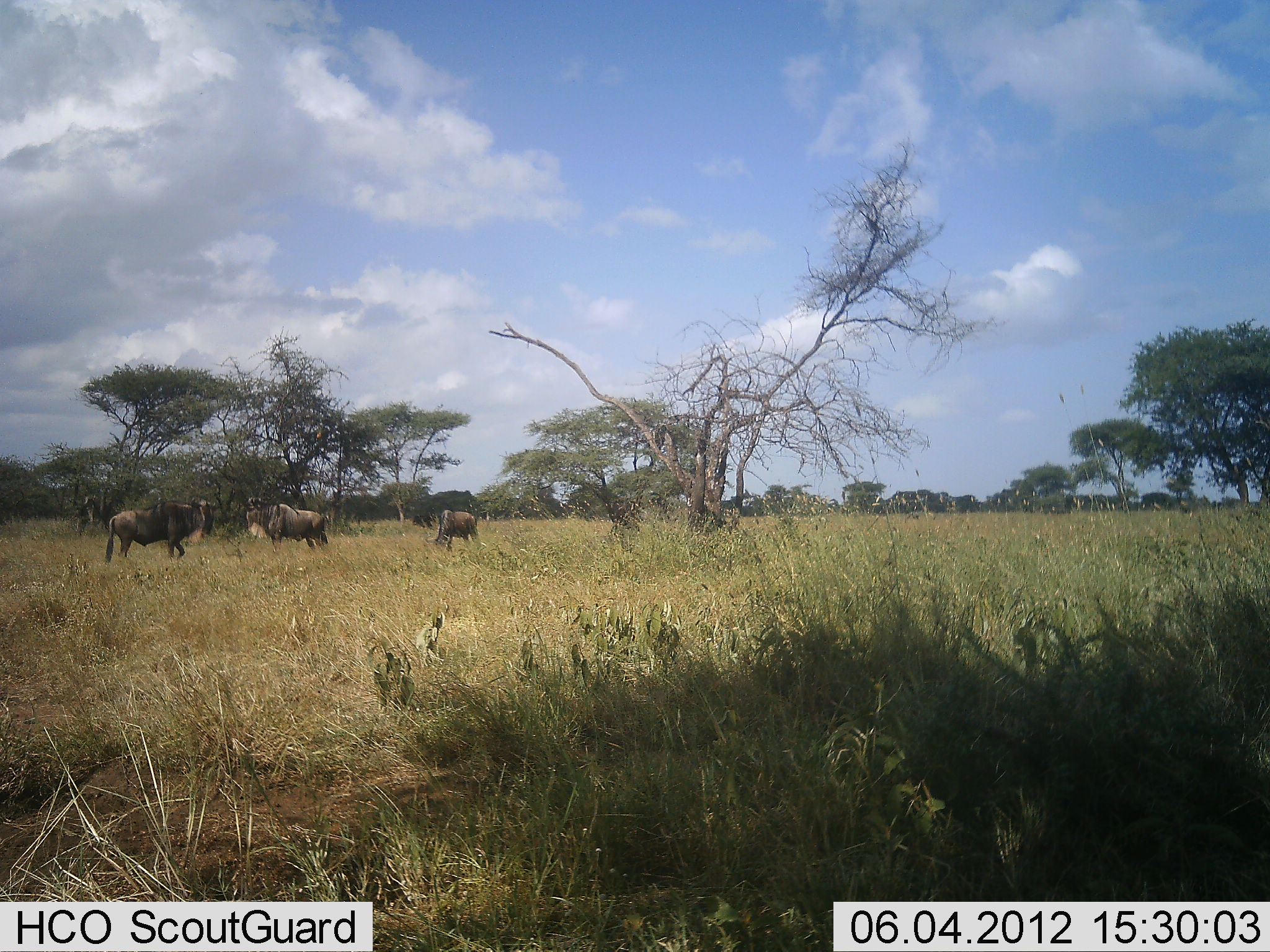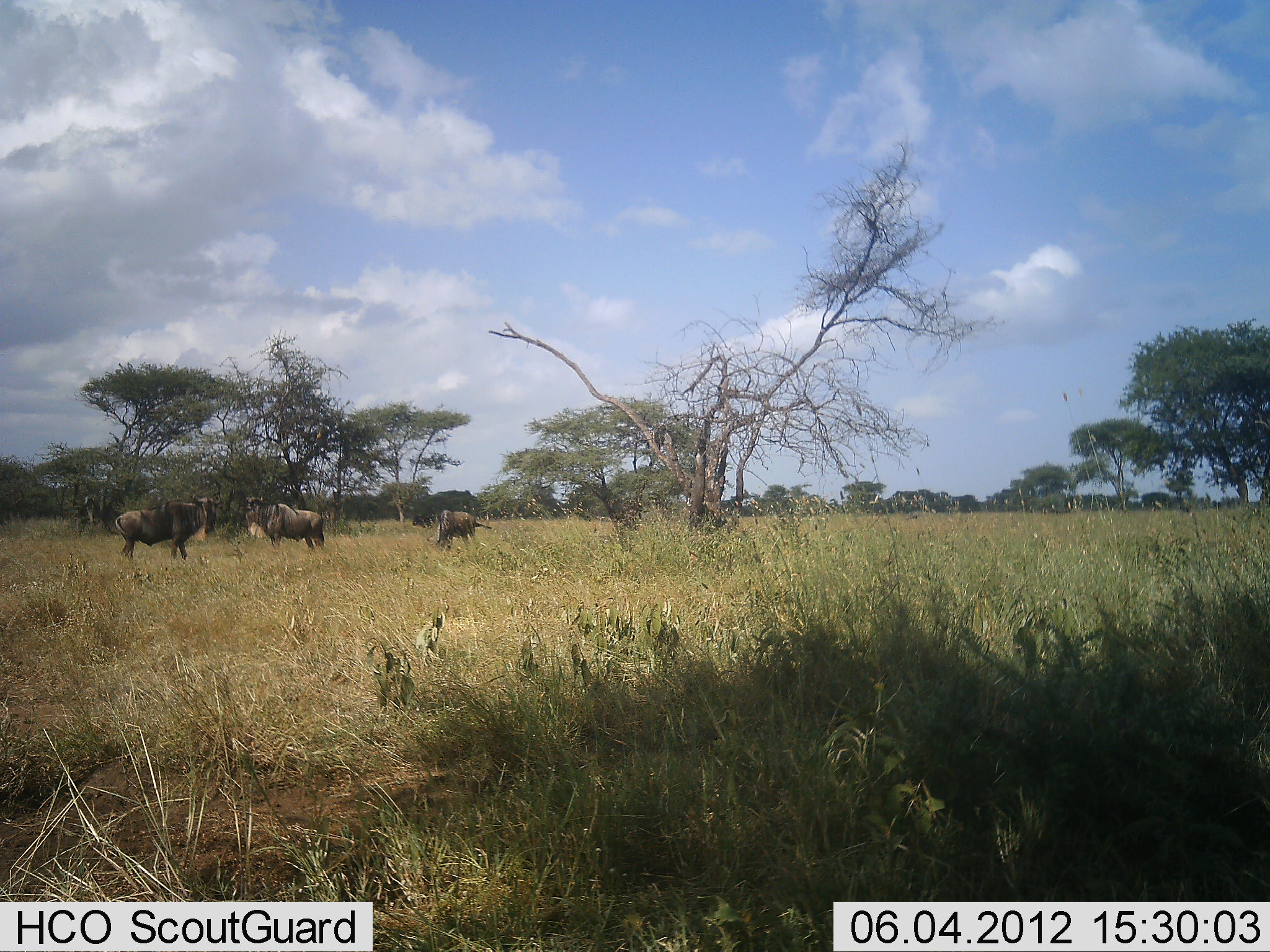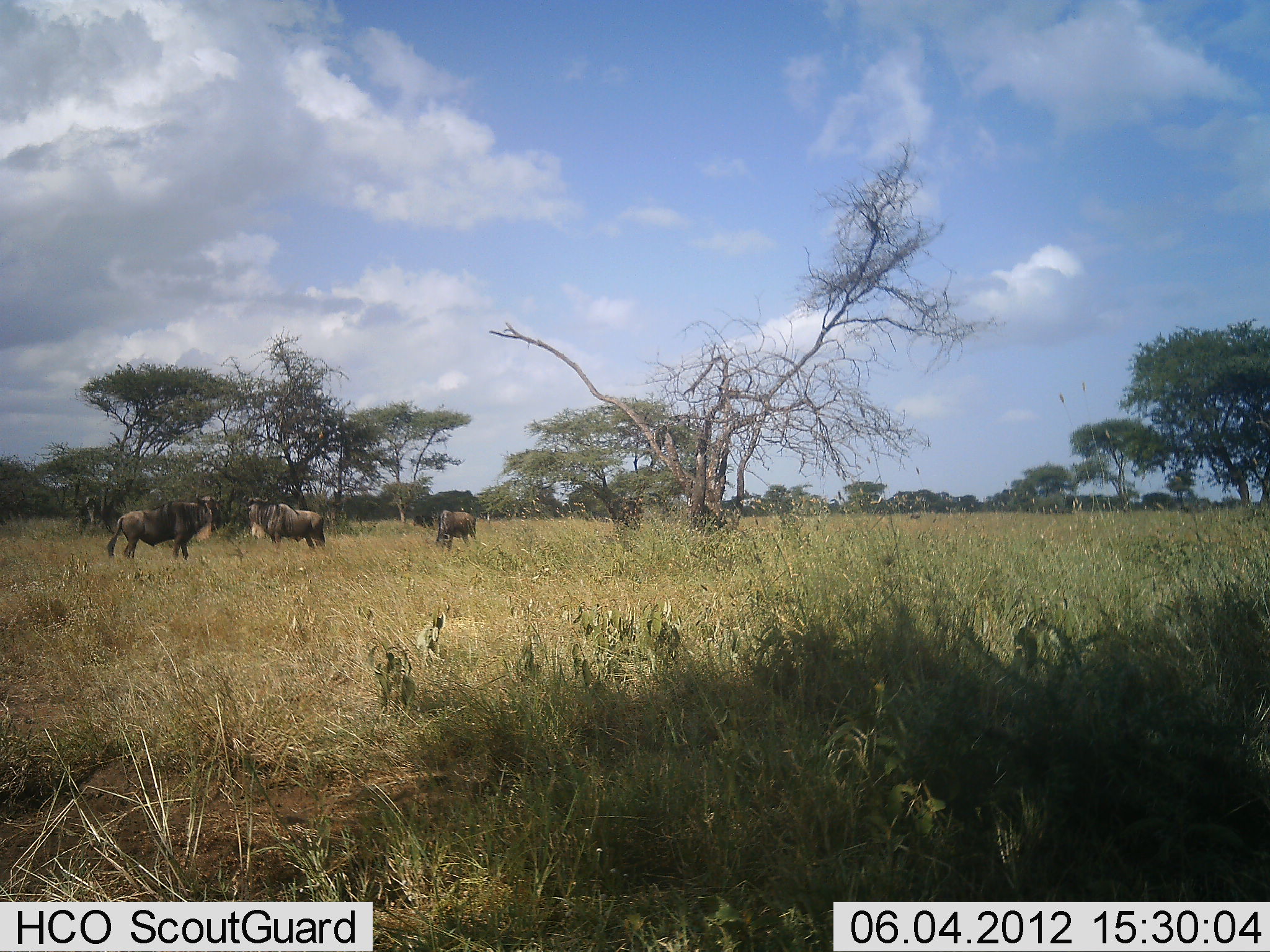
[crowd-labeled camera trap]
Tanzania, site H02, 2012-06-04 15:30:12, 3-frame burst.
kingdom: Animalia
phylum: Chordata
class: Mammalia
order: Artiodactyla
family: Bovidae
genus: Connochaetes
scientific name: Connochaetes taurinus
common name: blue wildebeest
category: wildebeest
Wildebeest (blue wildebeest) (Connochaetes taurinus), count 3. Behavior (volunteer vote fractions): standing 90%, resting 0%, moving 0%, interacting 0%. Young present (vote fraction): 0%. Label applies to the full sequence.